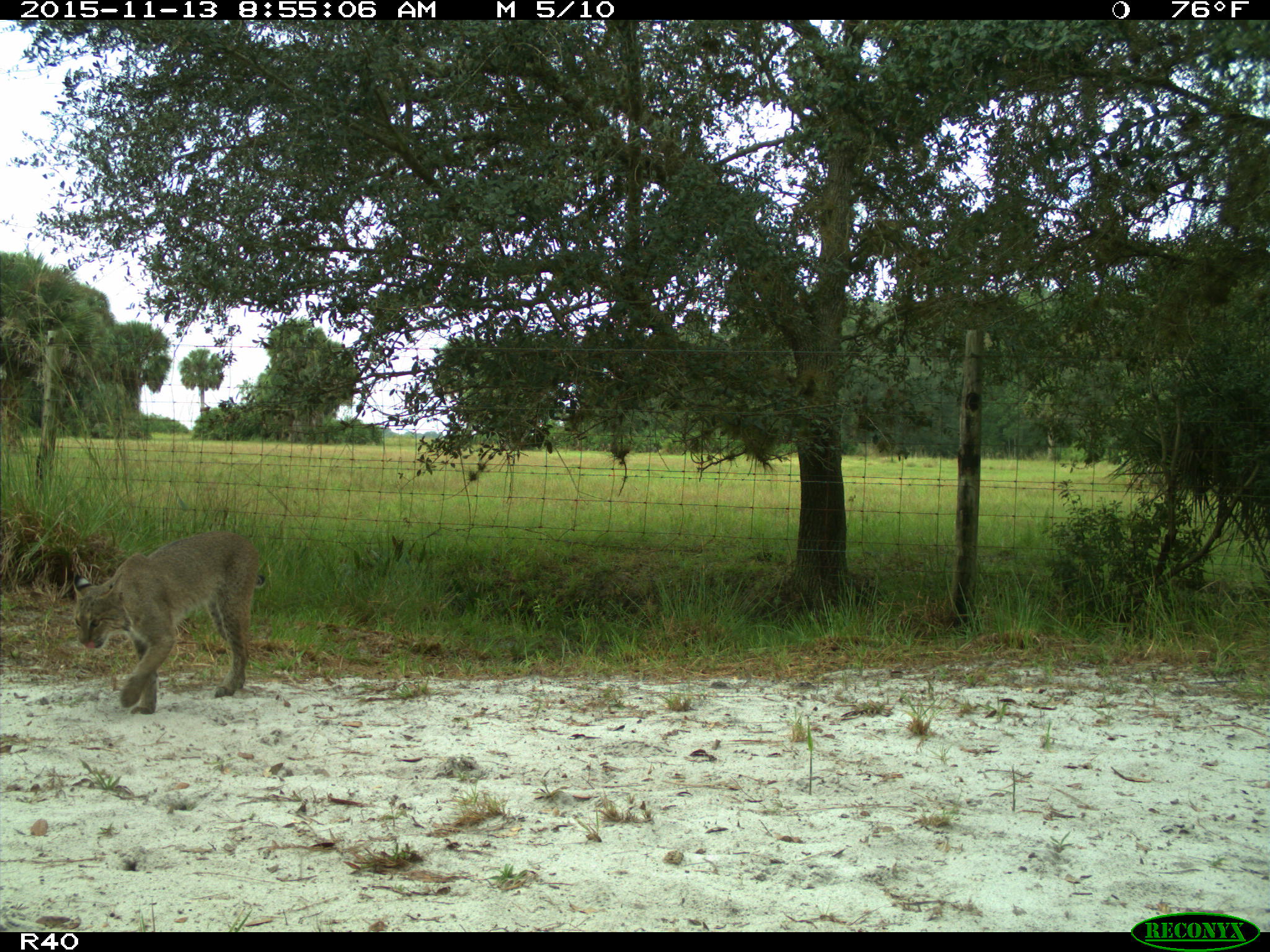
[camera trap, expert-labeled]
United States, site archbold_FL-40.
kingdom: Animalia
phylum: Chordata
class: Mammalia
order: Carnivora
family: Felidae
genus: Lynx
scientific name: Lynx rufus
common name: bobcat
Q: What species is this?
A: Lynx rufus (bobcat).